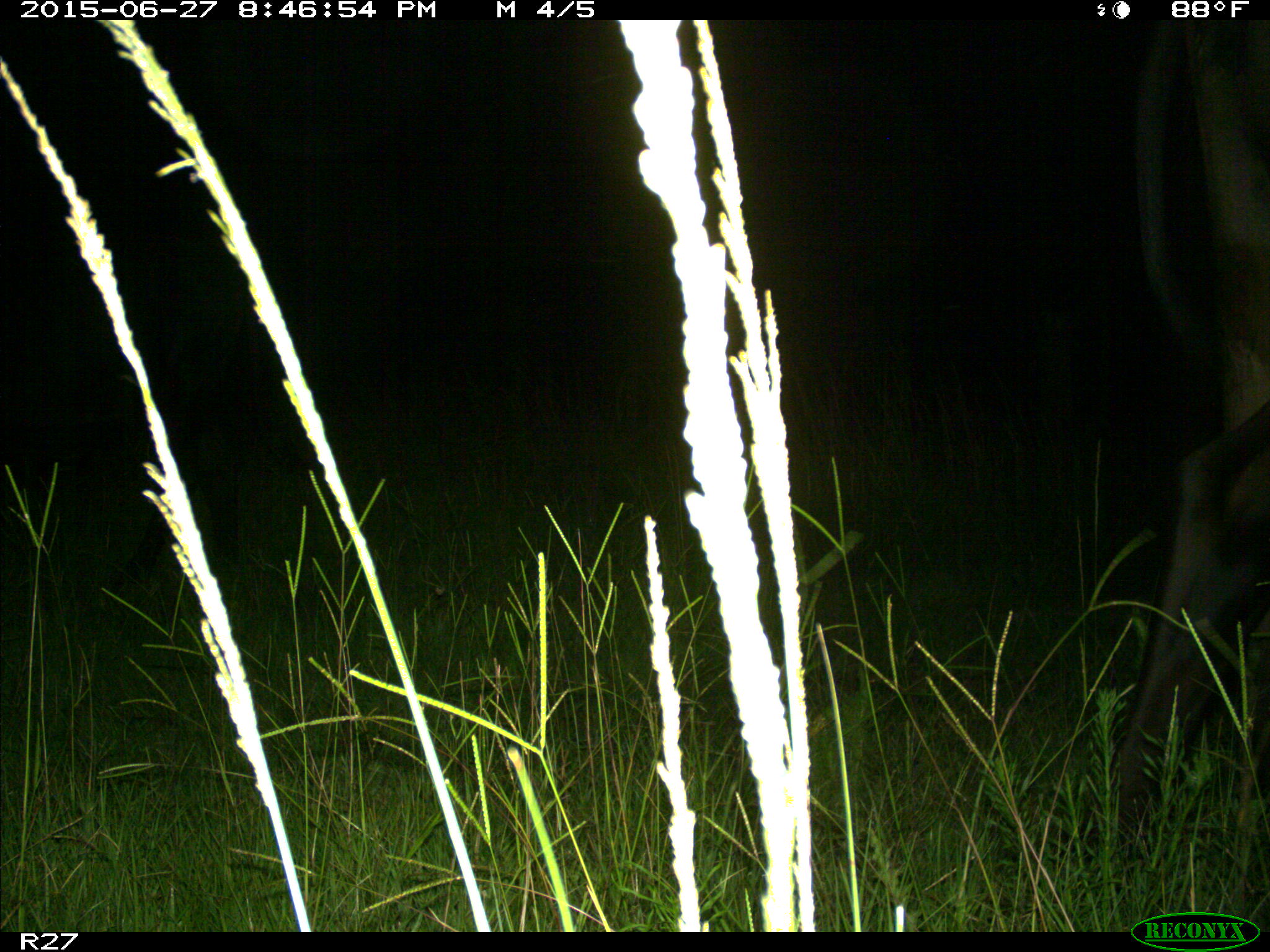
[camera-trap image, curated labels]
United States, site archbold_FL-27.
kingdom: Animalia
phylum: Chordata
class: Mammalia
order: Artiodactyla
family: Bovidae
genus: Bos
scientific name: Bos taurus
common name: domestic cow